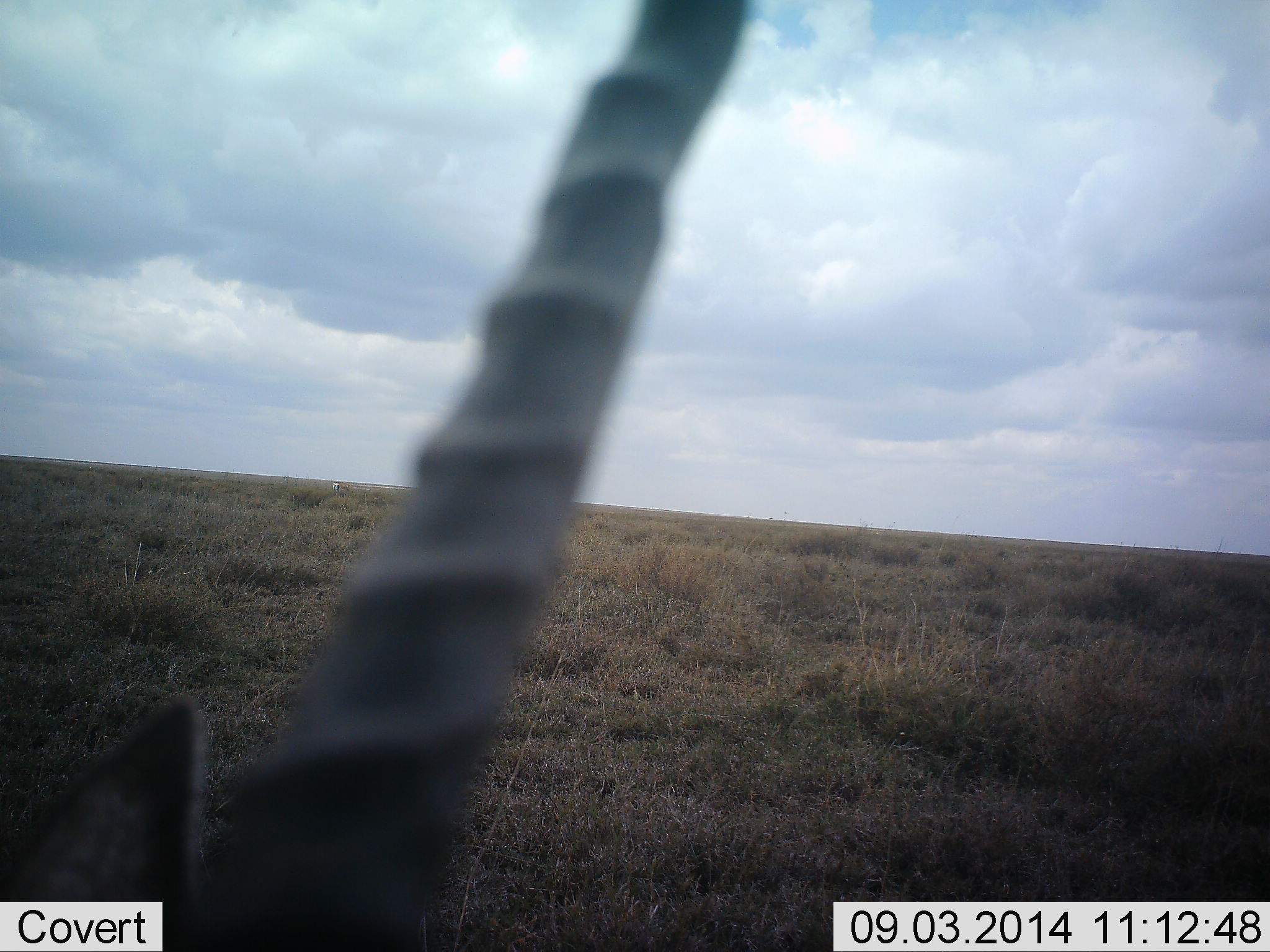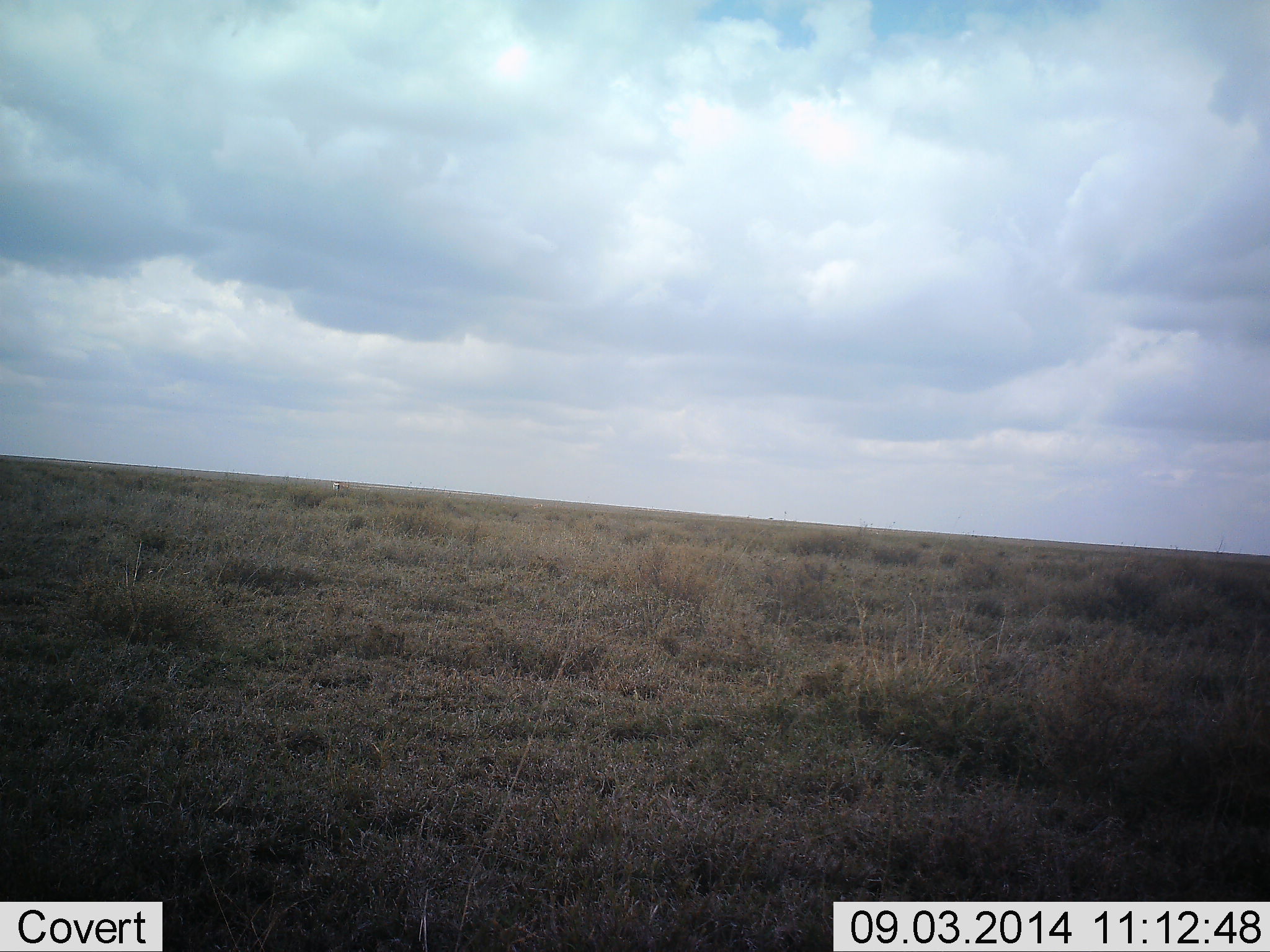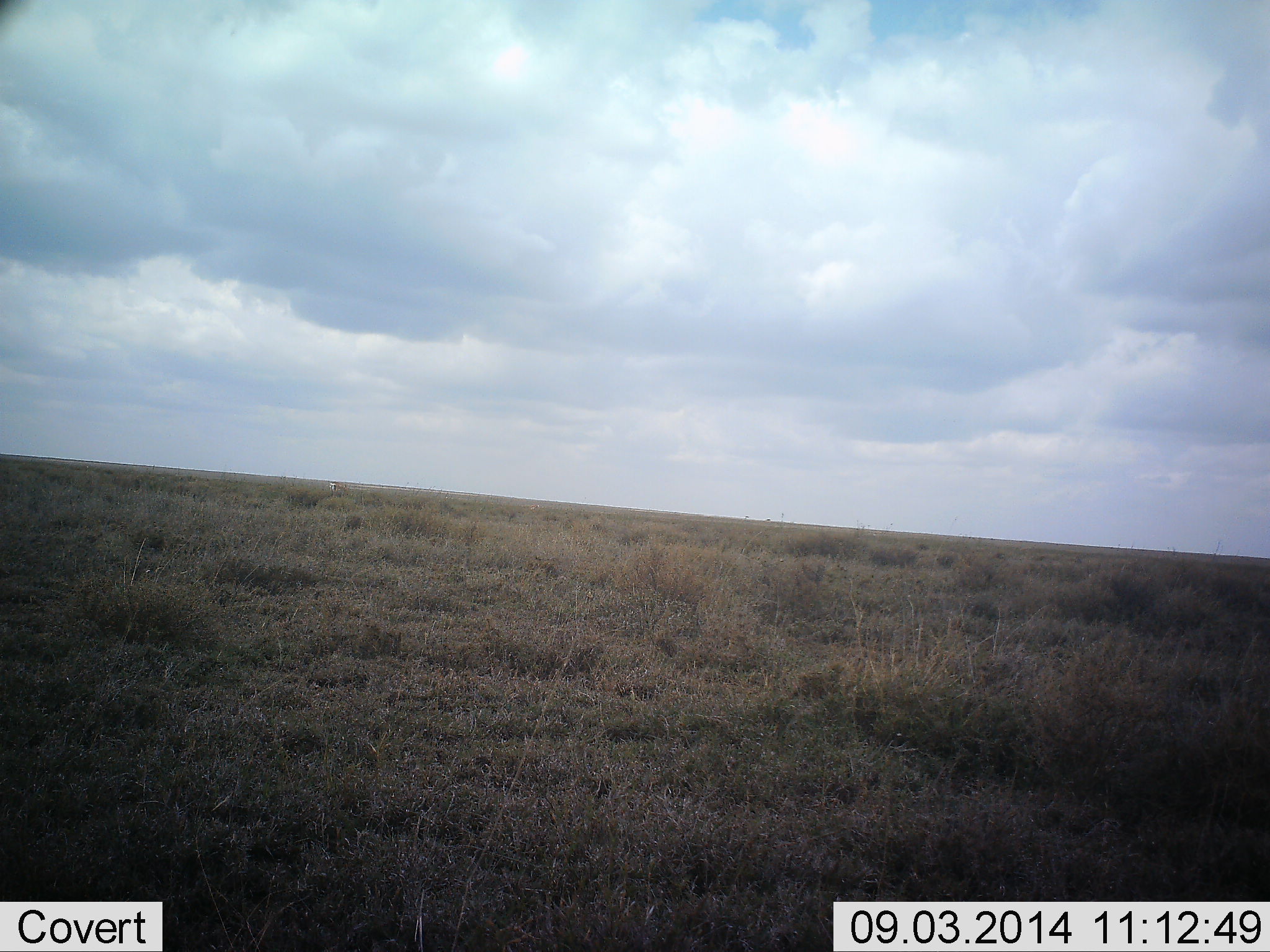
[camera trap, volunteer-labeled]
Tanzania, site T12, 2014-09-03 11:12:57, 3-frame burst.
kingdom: Animalia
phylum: Chordata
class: Mammalia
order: Artiodactyla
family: Bovidae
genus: Nanger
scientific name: Nanger granti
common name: grant's gazelle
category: gazellegrants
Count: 1.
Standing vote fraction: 17%.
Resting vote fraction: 17%.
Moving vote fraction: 50%.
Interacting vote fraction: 0%.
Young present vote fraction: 0%.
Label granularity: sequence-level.